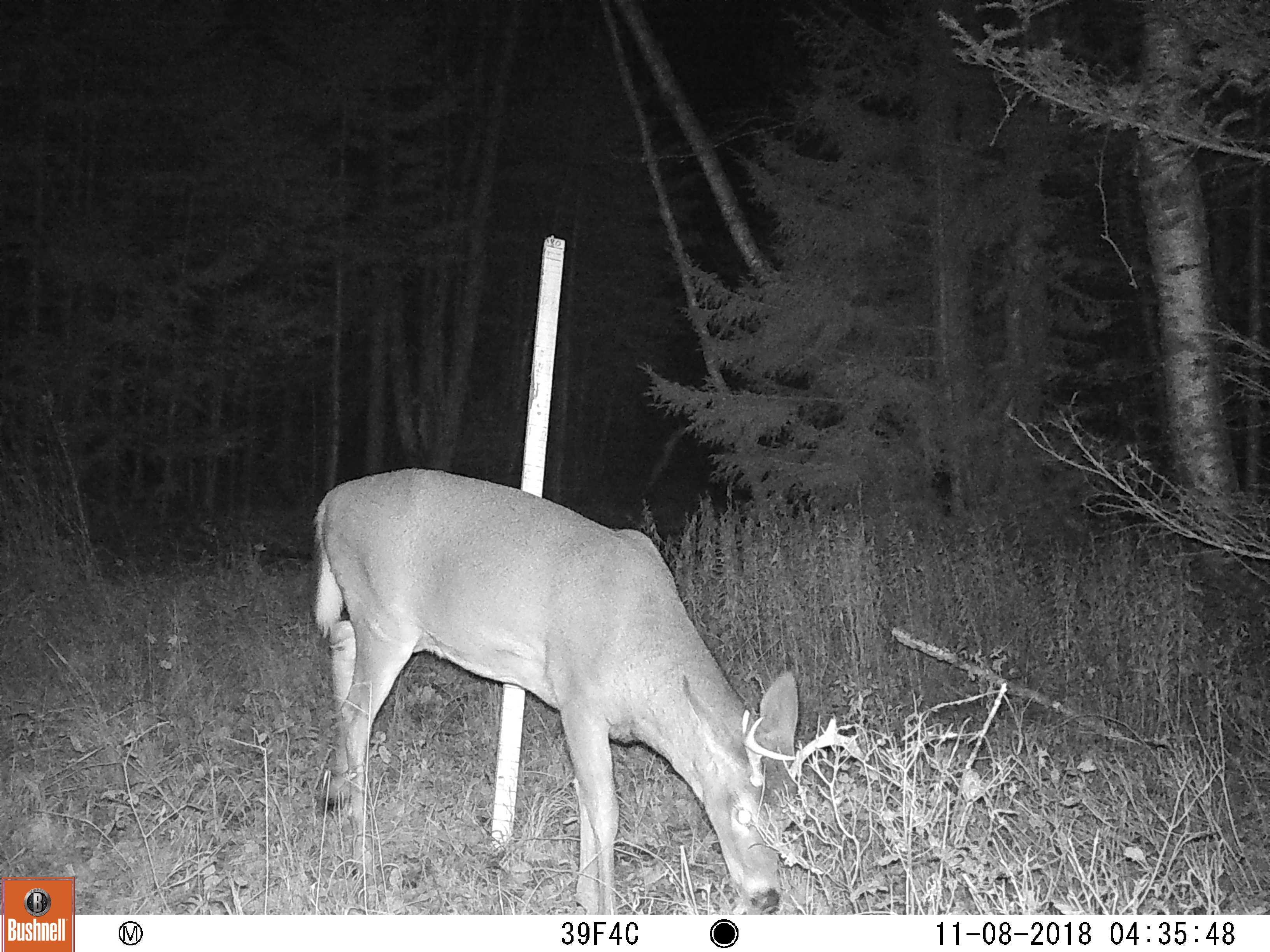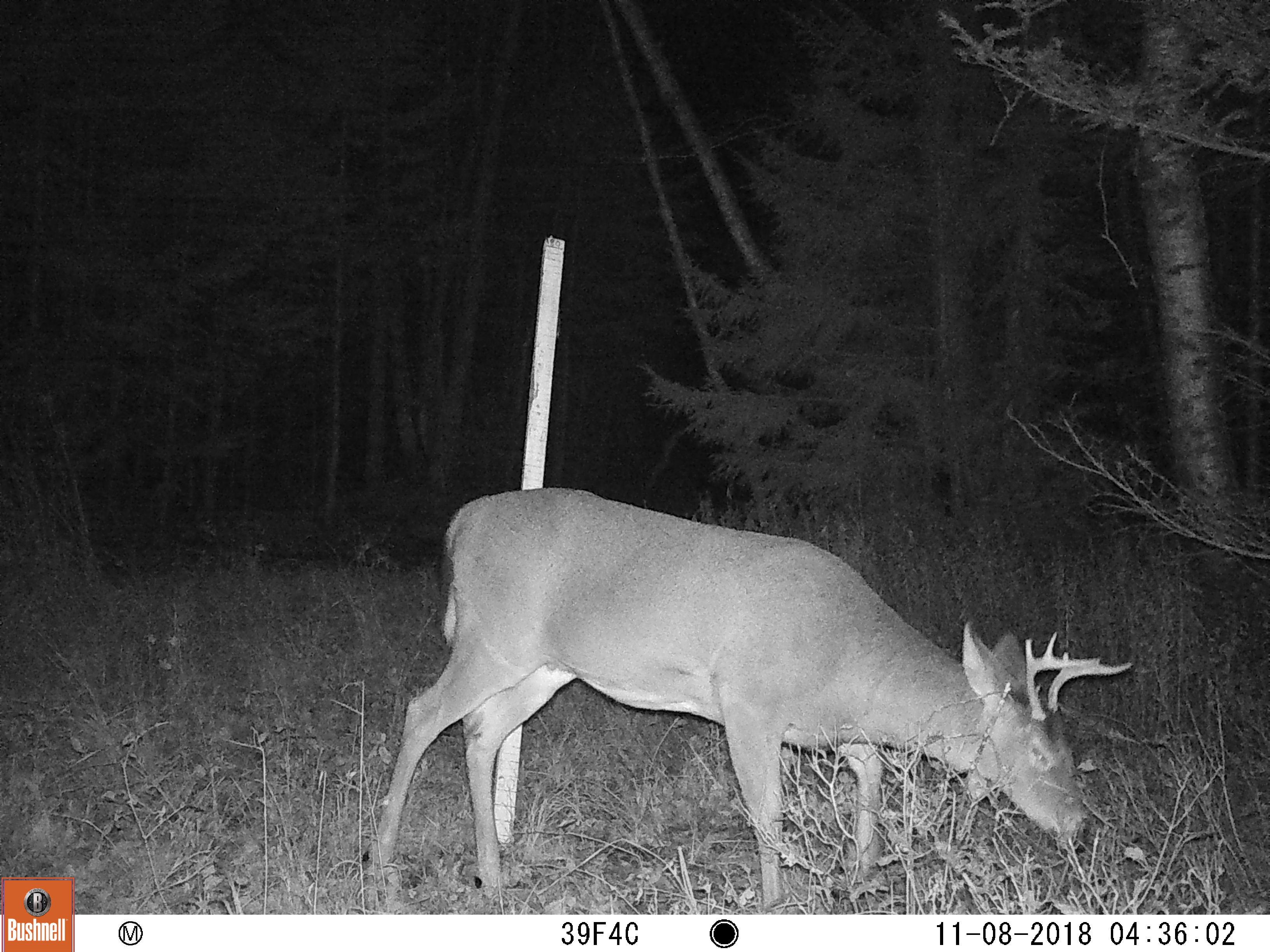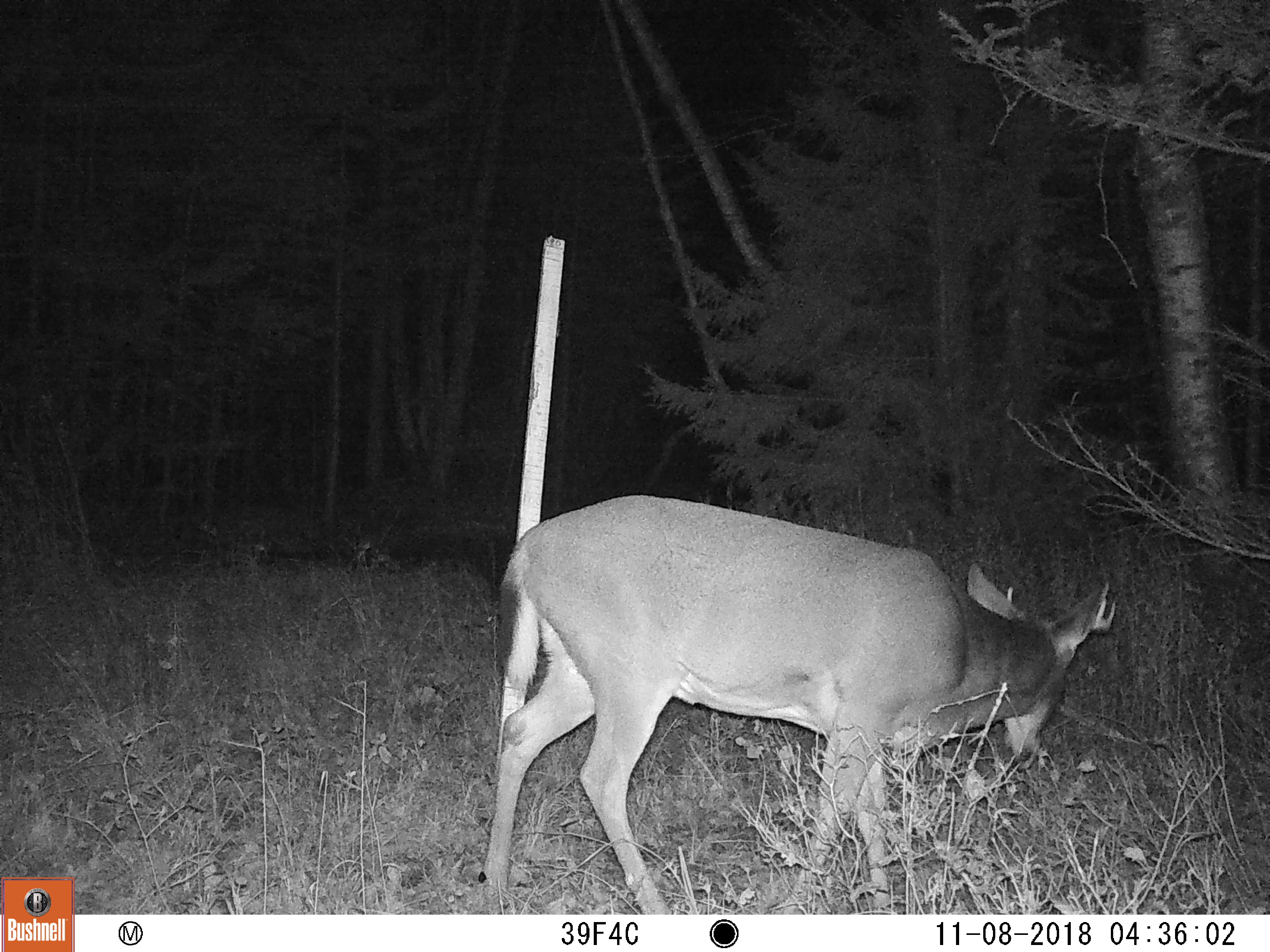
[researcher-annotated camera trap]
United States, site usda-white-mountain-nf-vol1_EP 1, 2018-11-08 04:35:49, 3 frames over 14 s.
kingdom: Animalia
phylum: Chordata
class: Mammalia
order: Artiodactyla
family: Cervidae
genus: Odocoileus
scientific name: Odocoileus virginianus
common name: white-tailed deer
White-tailed deer (Odocoileus virginianus).